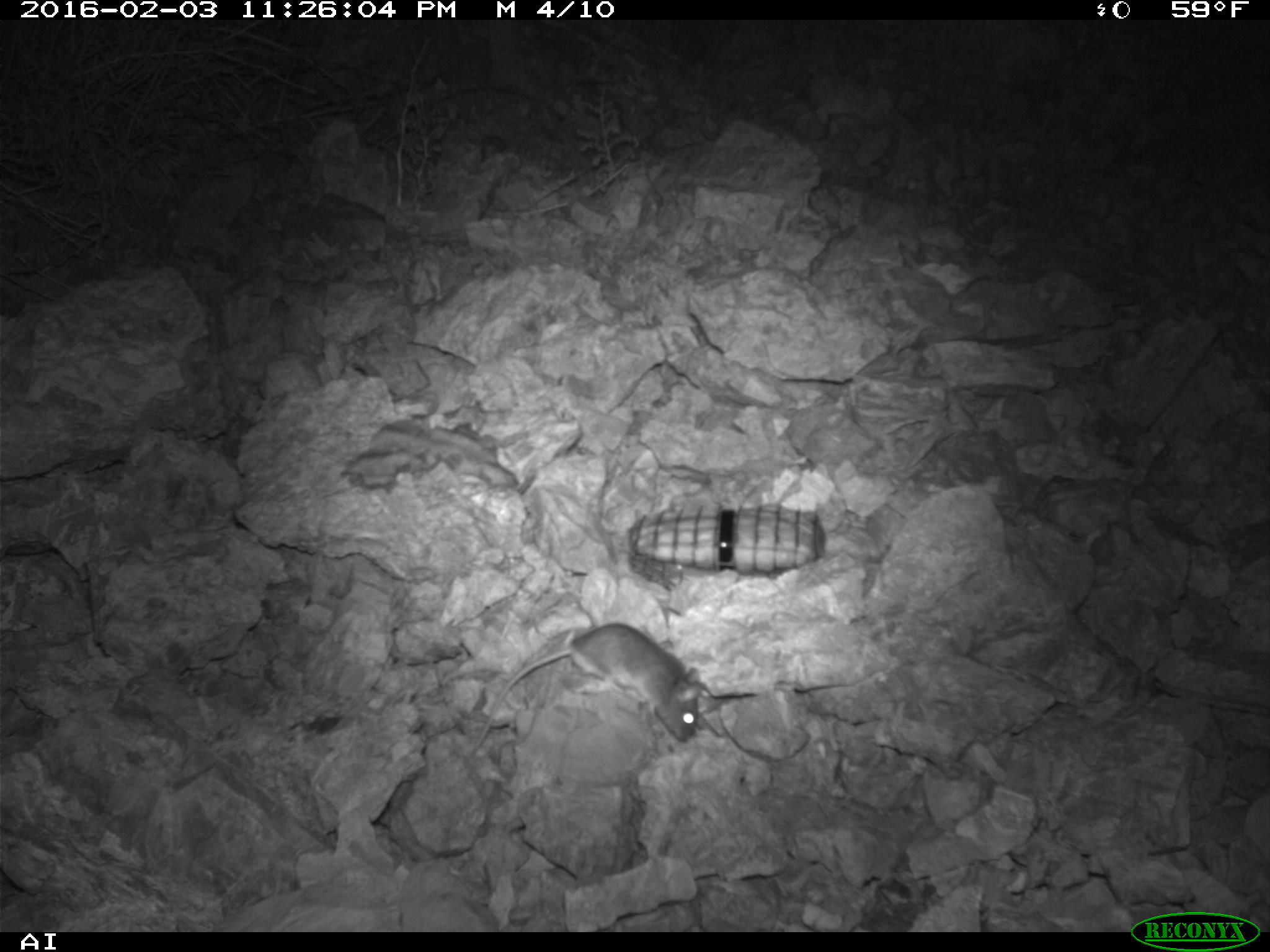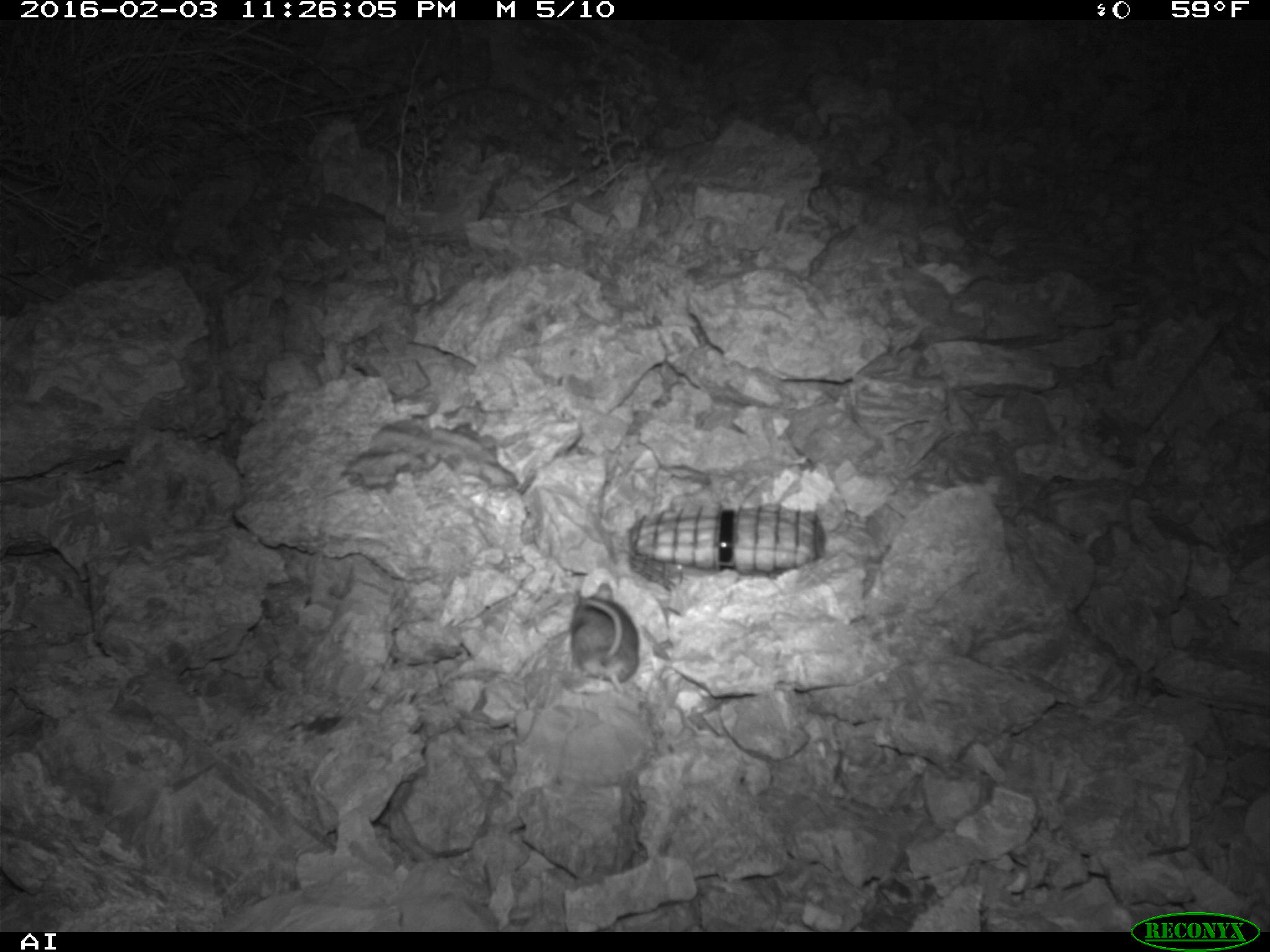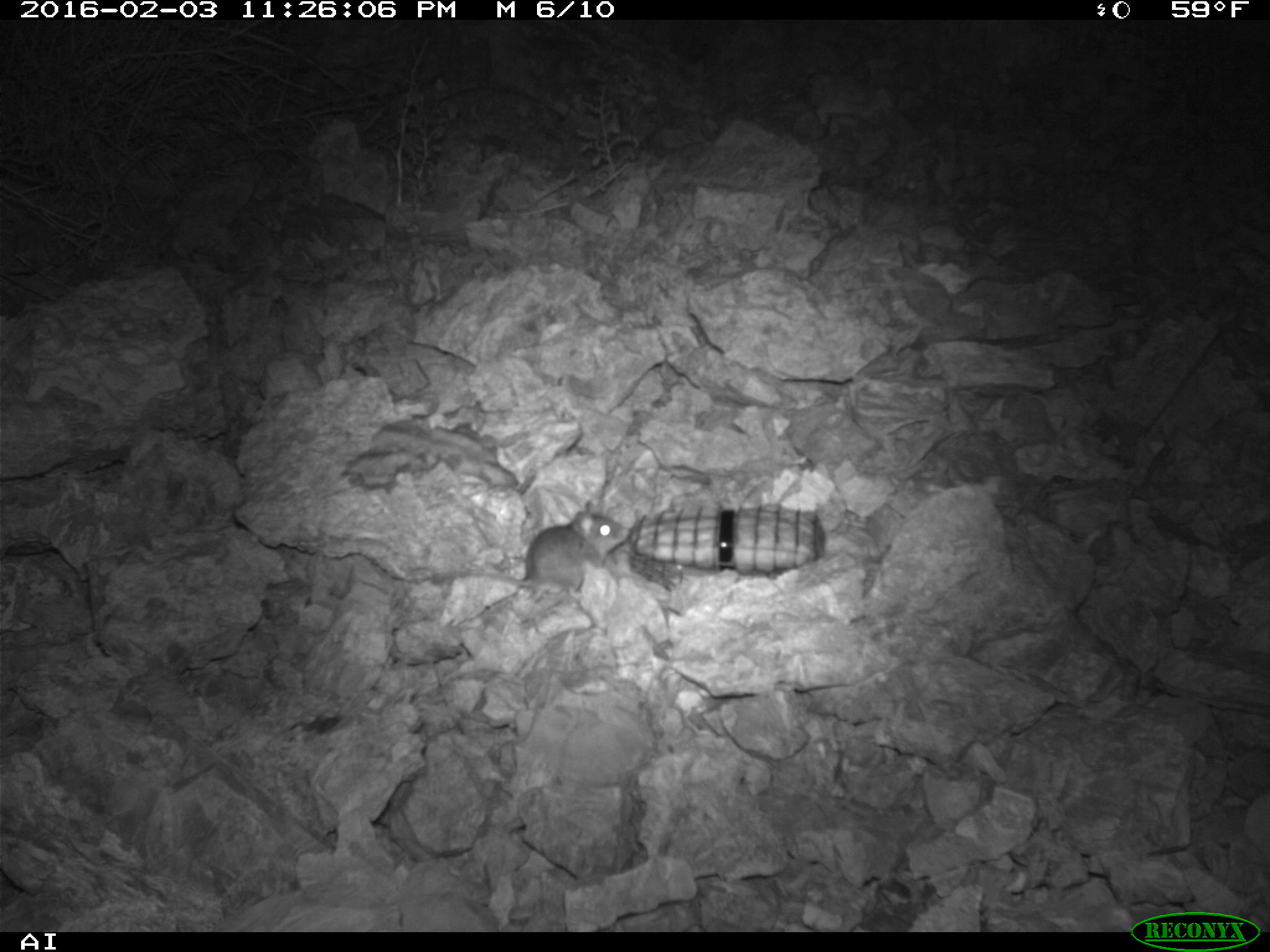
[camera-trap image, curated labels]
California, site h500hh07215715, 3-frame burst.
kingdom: Animalia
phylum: Chordata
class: Mammalia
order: Rodentia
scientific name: Rodentia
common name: rodent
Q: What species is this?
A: Rodent (Rodentia).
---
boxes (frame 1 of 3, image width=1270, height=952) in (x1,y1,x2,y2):
rodent: (473,622,705,751)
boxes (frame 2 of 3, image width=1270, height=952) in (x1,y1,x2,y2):
rodent: (564,578,642,698)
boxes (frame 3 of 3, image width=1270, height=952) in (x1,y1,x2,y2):
rodent: (432,500,629,600)